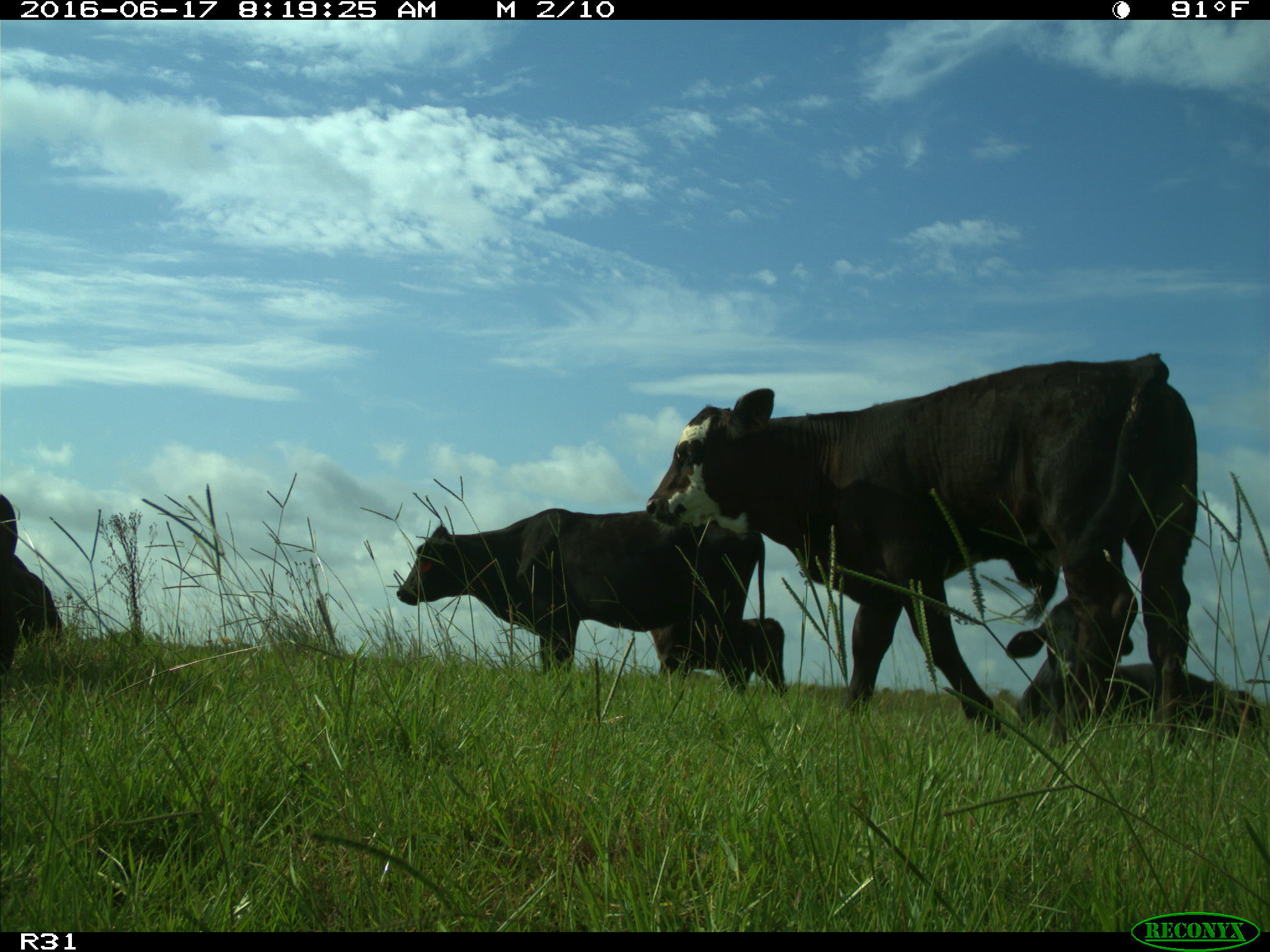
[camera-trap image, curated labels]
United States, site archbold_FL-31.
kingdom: Animalia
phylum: Chordata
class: Mammalia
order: Artiodactyla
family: Bovidae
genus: Bos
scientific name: Bos taurus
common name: domestic cow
Bos taurus (domestic cow).